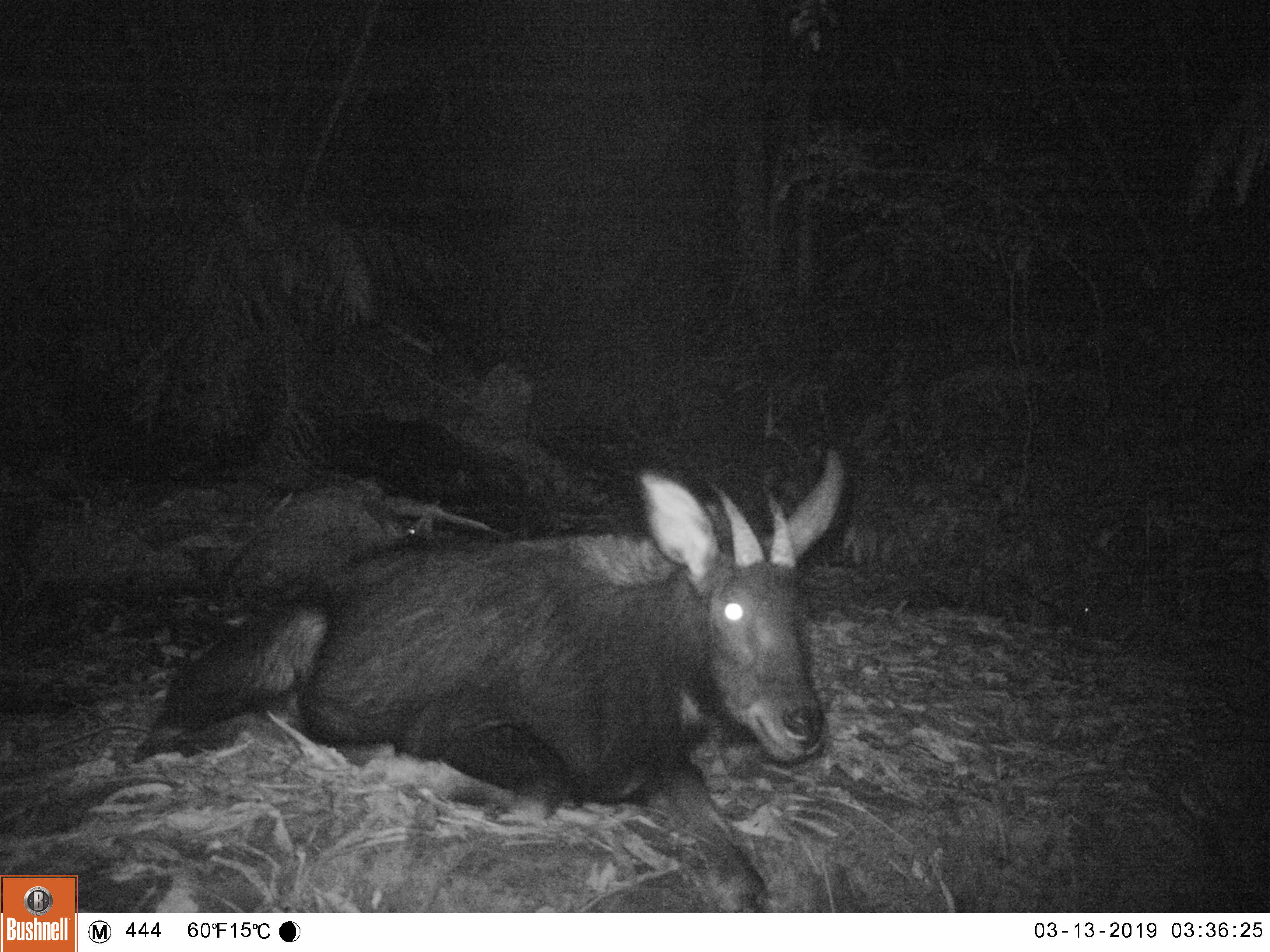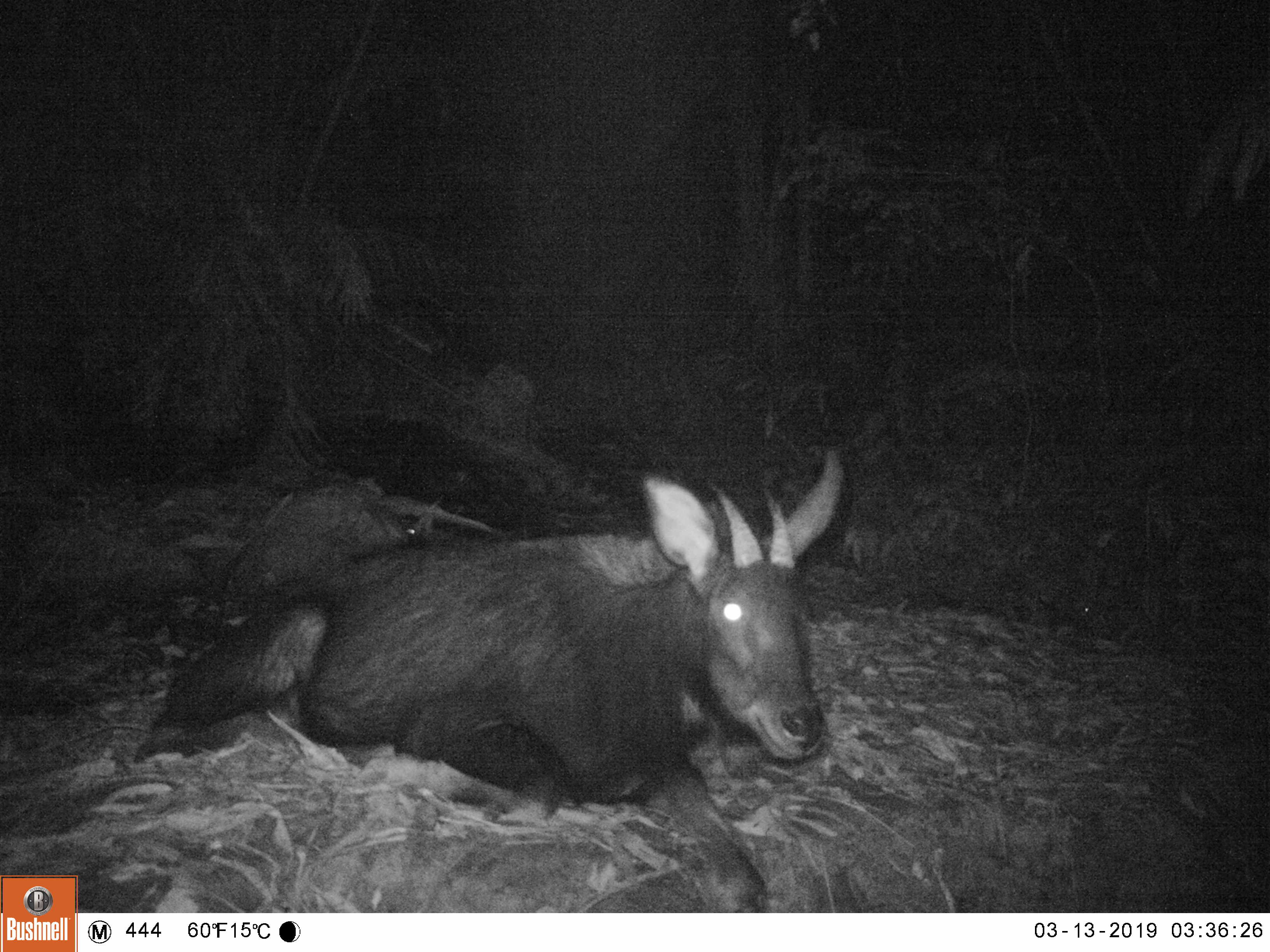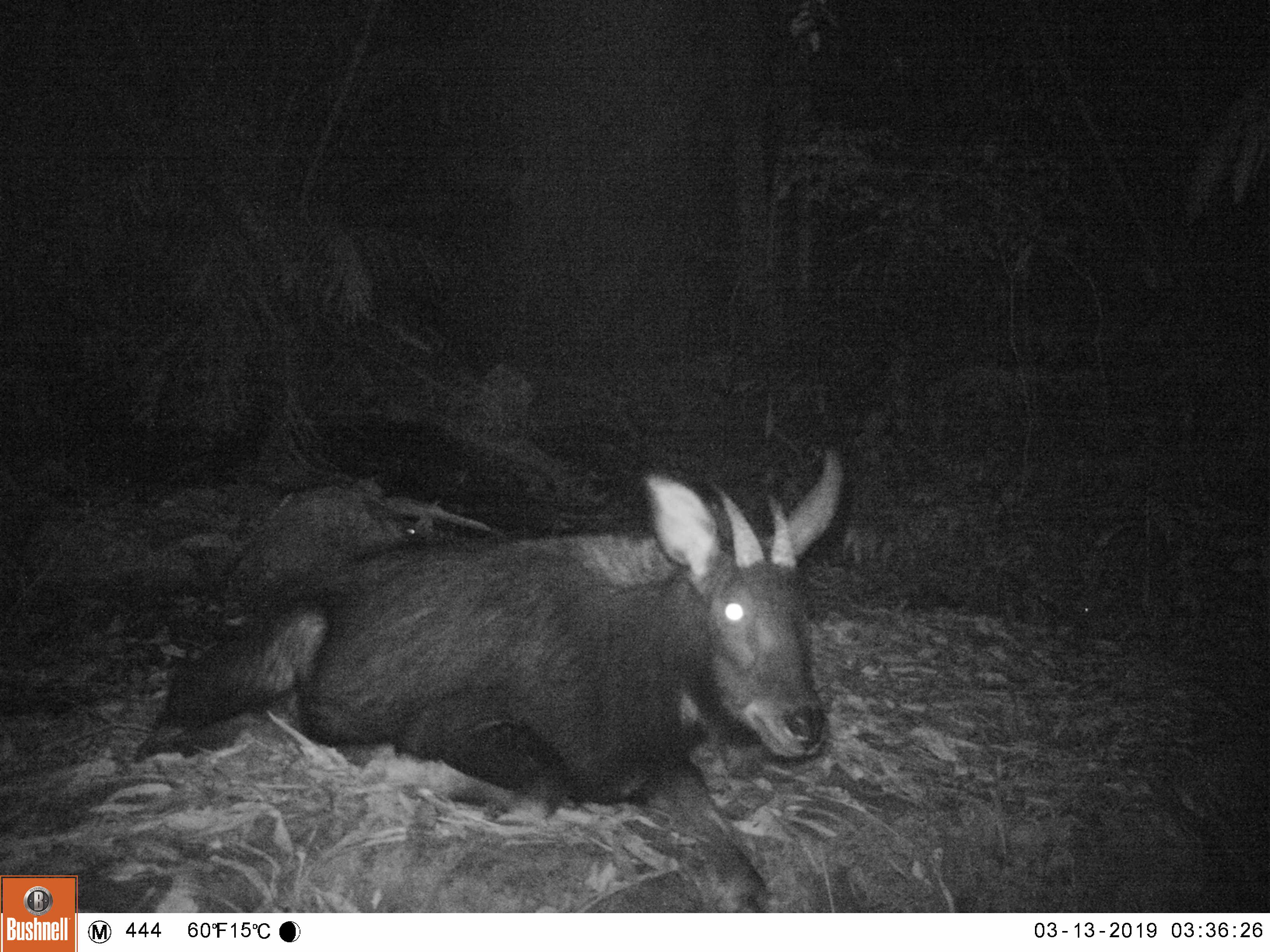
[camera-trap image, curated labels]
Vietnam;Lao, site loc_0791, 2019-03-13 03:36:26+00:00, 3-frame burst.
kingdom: Animalia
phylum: Chordata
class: Mammalia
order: Artiodactyla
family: Bovidae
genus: Capricornis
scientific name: Capricornis sumatraensis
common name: chinese serow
Chinese serow (Capricornis sumatraensis). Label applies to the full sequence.